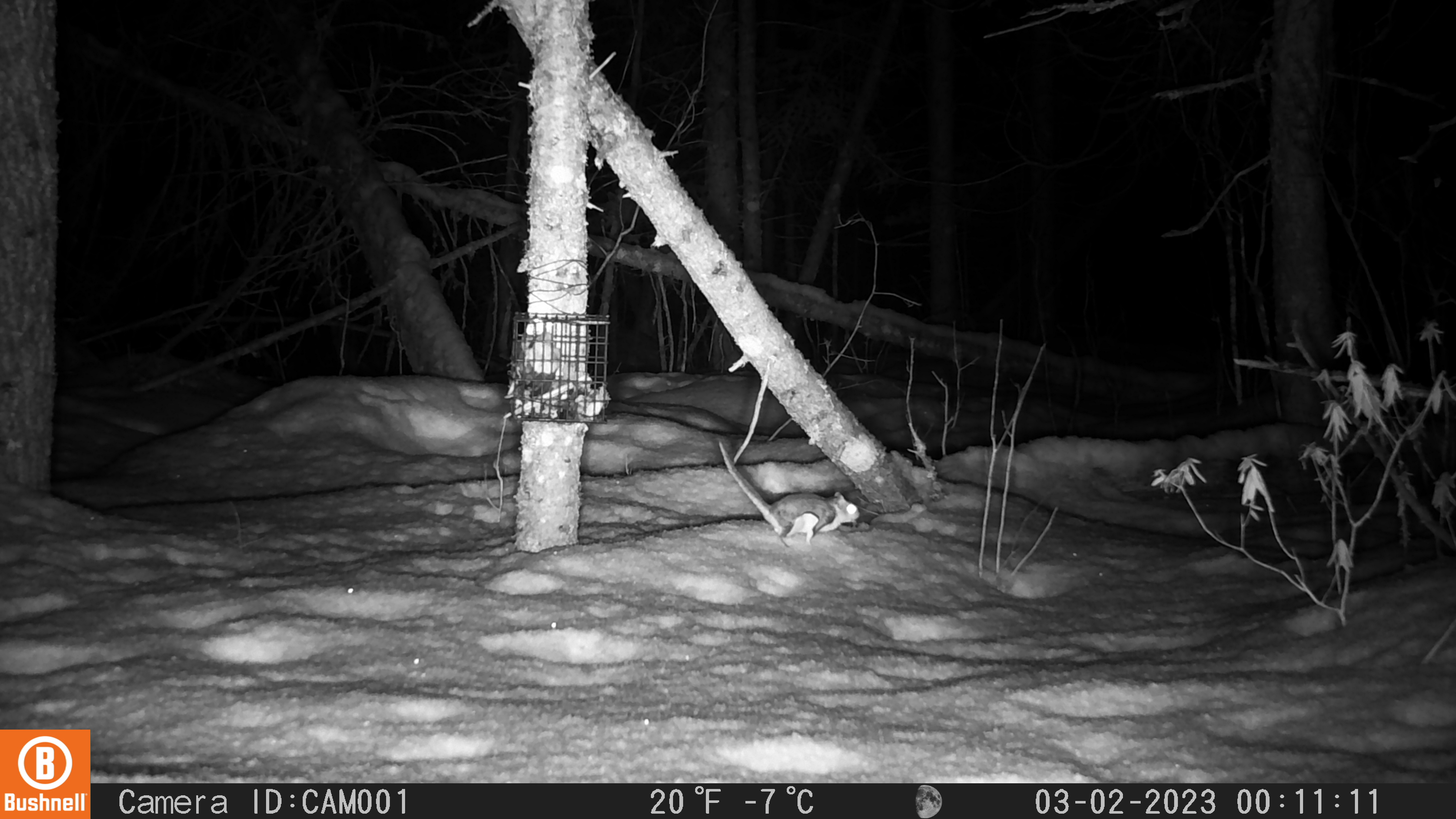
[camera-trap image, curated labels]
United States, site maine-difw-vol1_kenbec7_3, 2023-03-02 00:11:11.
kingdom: Animalia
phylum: Chordata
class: Mammalia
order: Rodentia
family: Sciuridae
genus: Glaucomys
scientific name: Glaucomys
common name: flying squirrel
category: flying squirrel sp.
Flying squirrel sp. (flying squirrel) (Glaucomys).